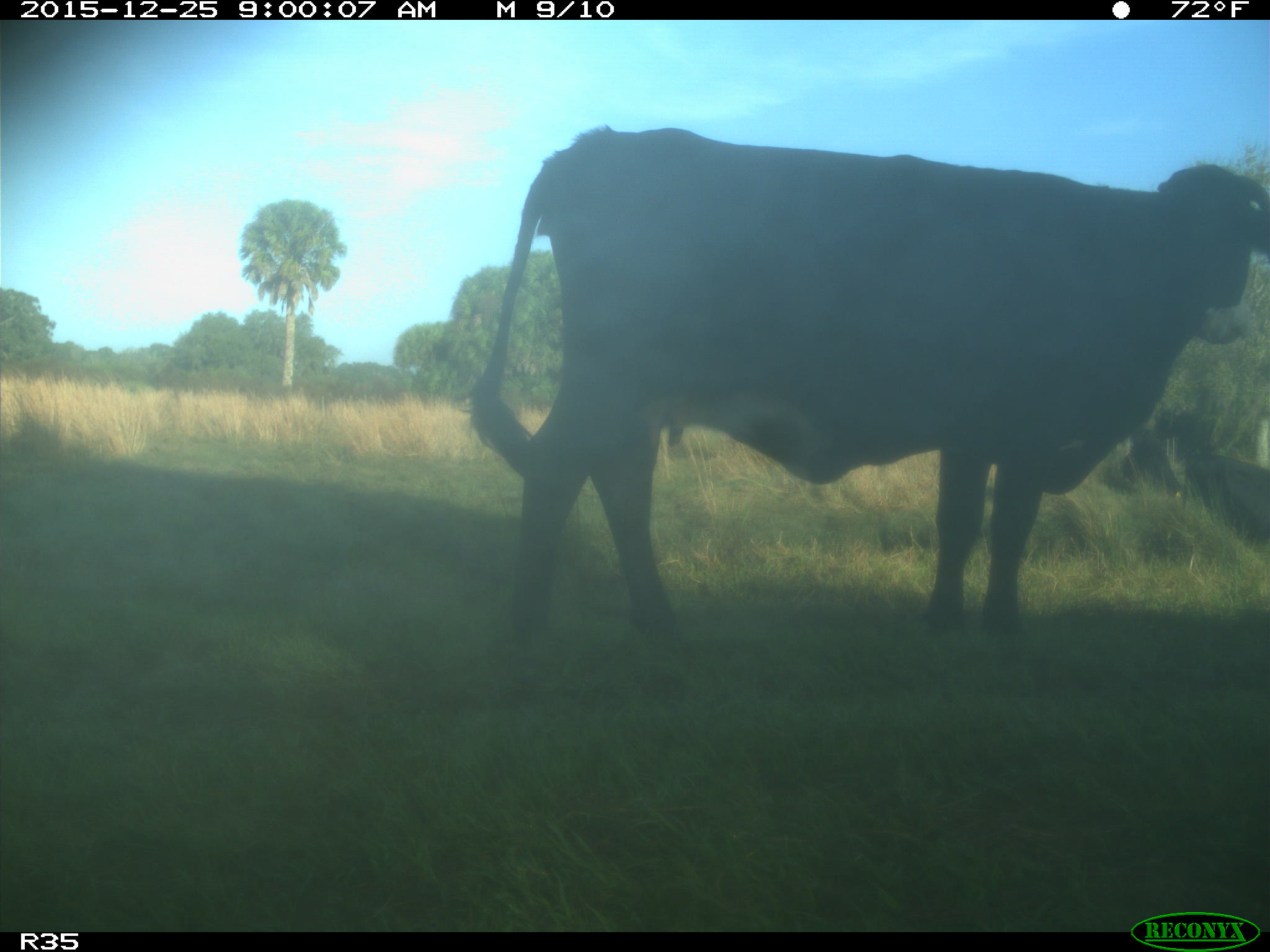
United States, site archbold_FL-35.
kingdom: Animalia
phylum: Chordata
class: Mammalia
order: Artiodactyla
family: Bovidae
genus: Bos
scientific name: Bos taurus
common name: domestic cow